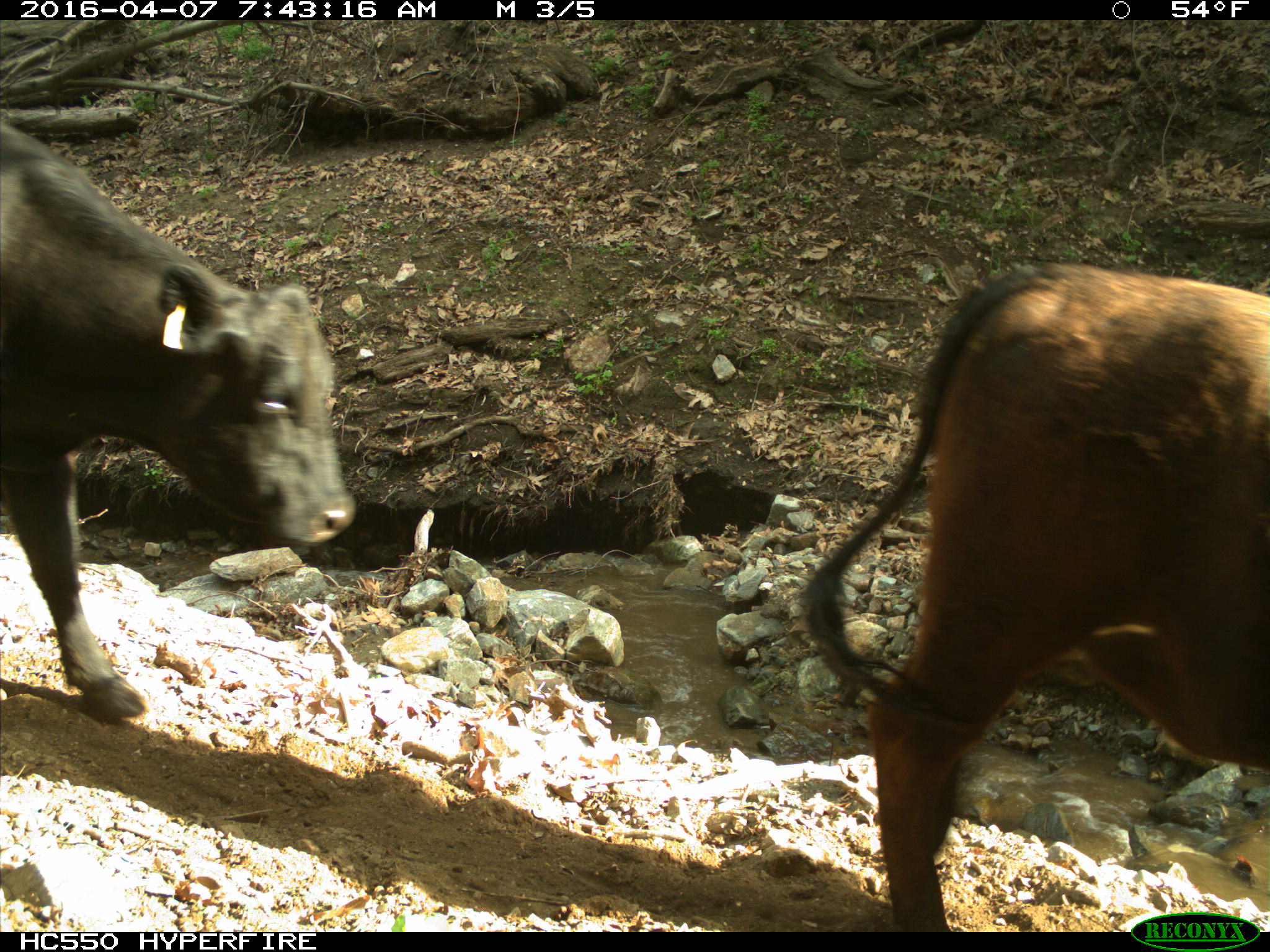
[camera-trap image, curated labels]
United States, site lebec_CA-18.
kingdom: Animalia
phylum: Chordata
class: Mammalia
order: Artiodactyla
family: Bovidae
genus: Bos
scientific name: Bos taurus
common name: domestic cow